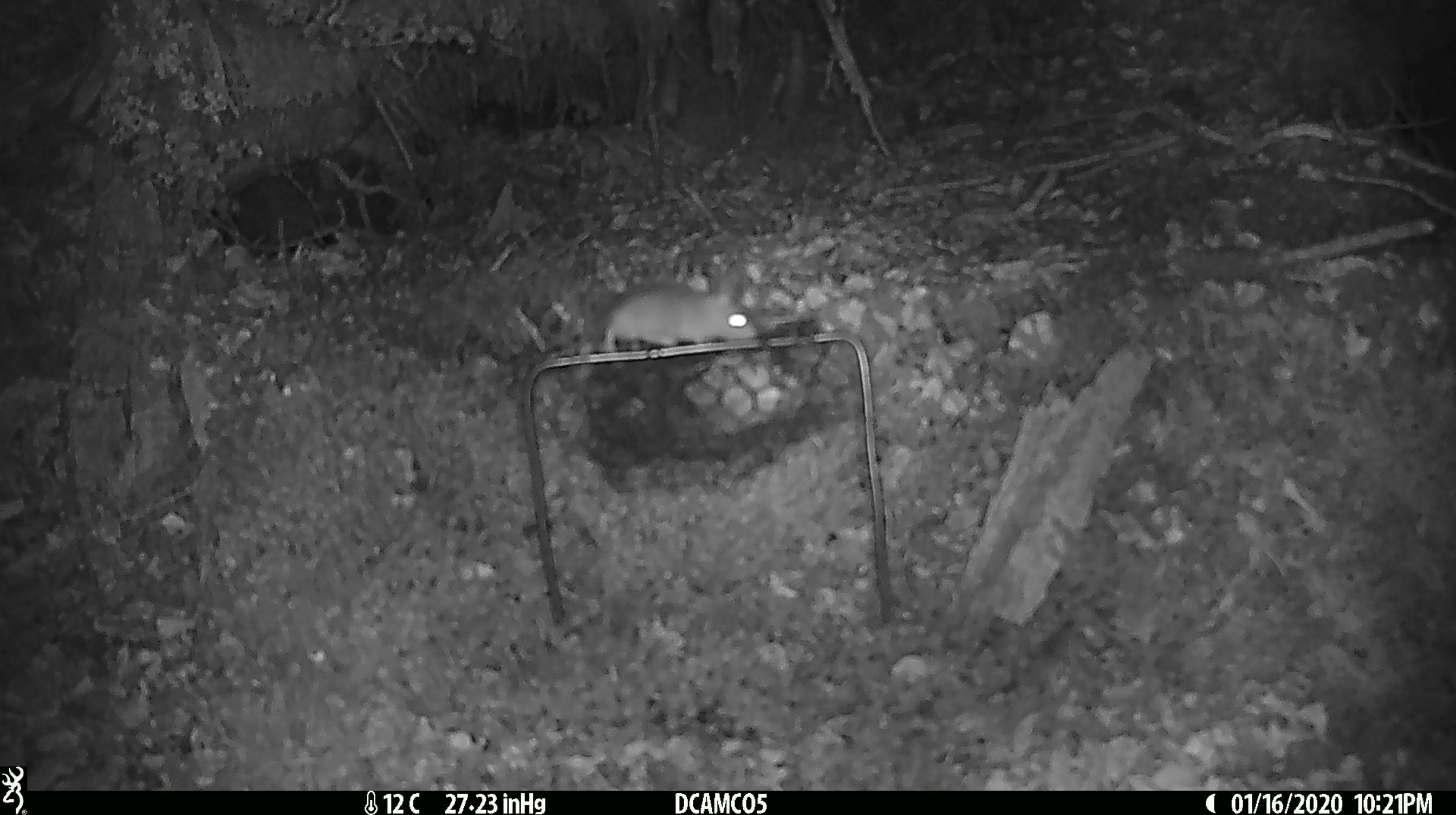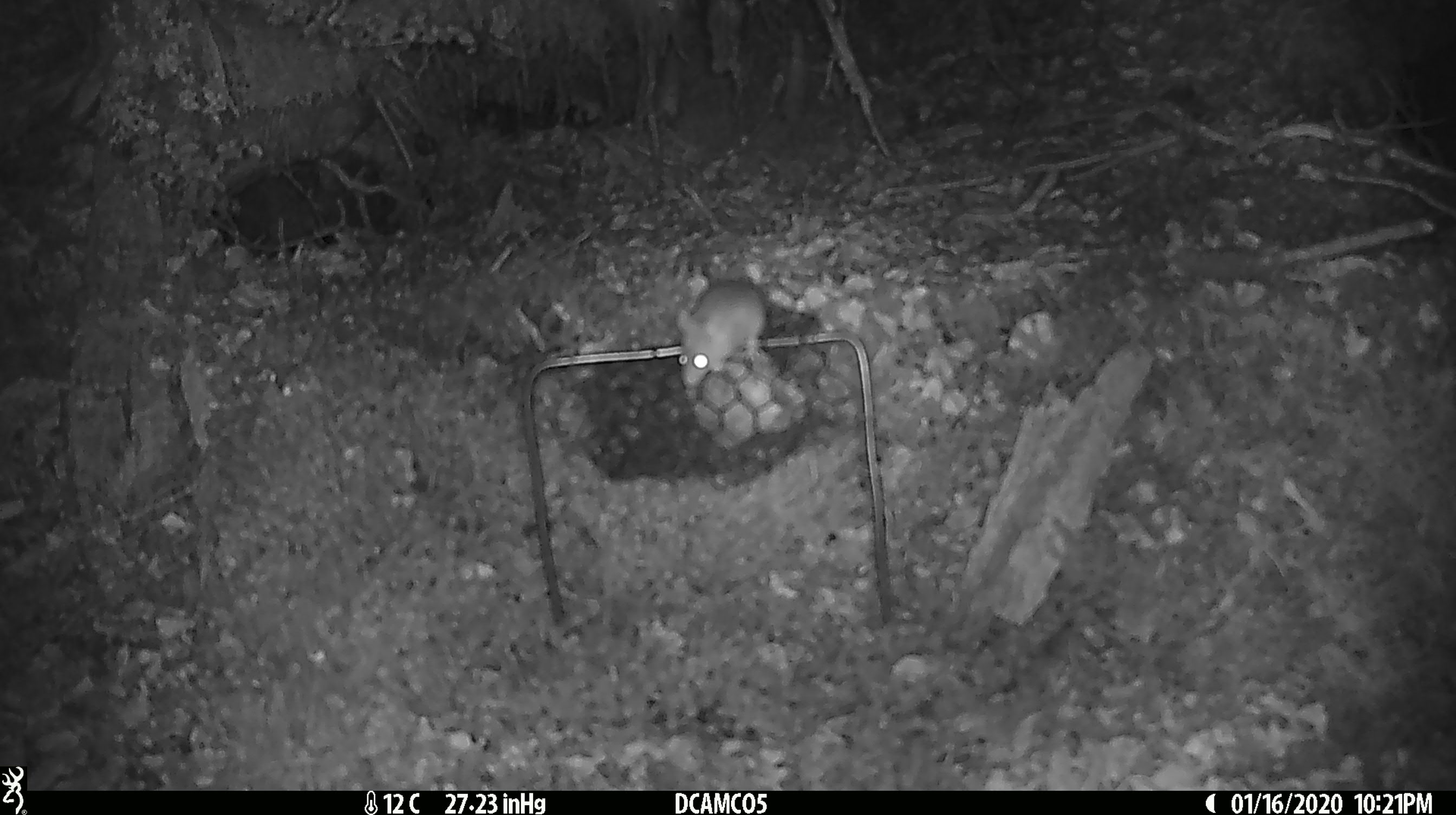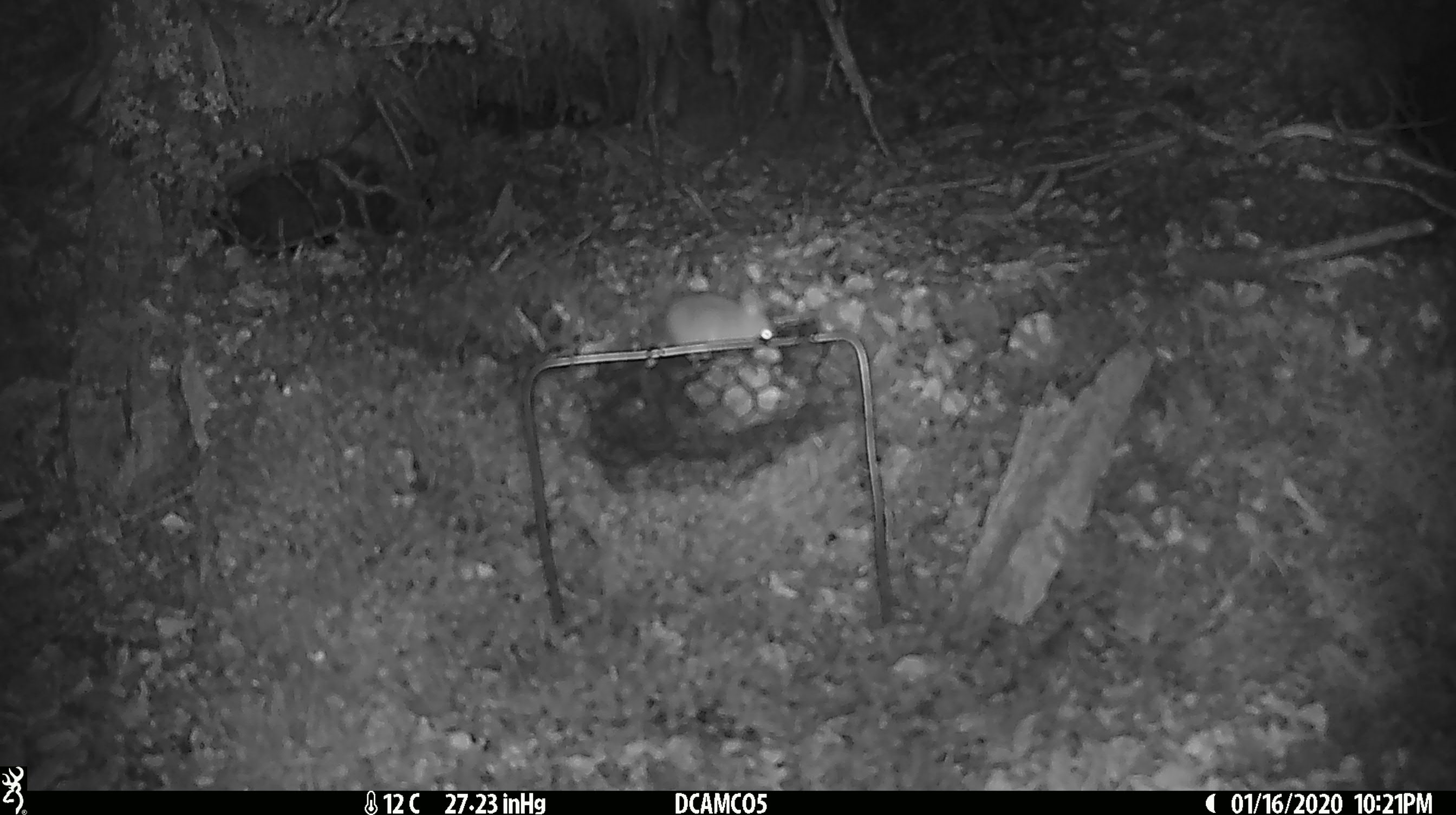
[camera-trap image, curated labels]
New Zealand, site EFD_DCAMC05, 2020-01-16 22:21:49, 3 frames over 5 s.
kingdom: Animalia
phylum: Chordata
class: Mammalia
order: Rodentia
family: Muridae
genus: Mus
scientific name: Mus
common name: mouse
Mouse (Mus).